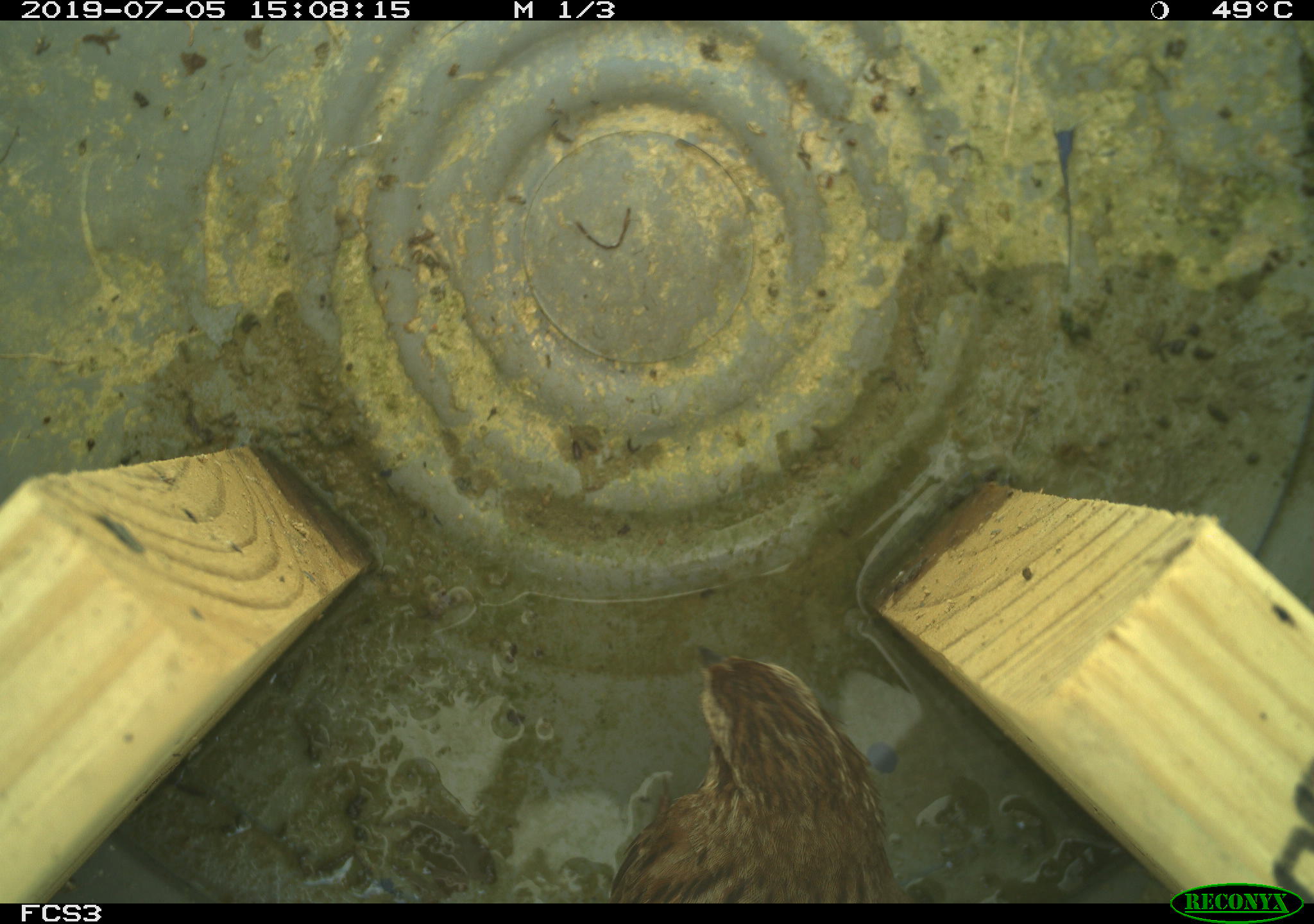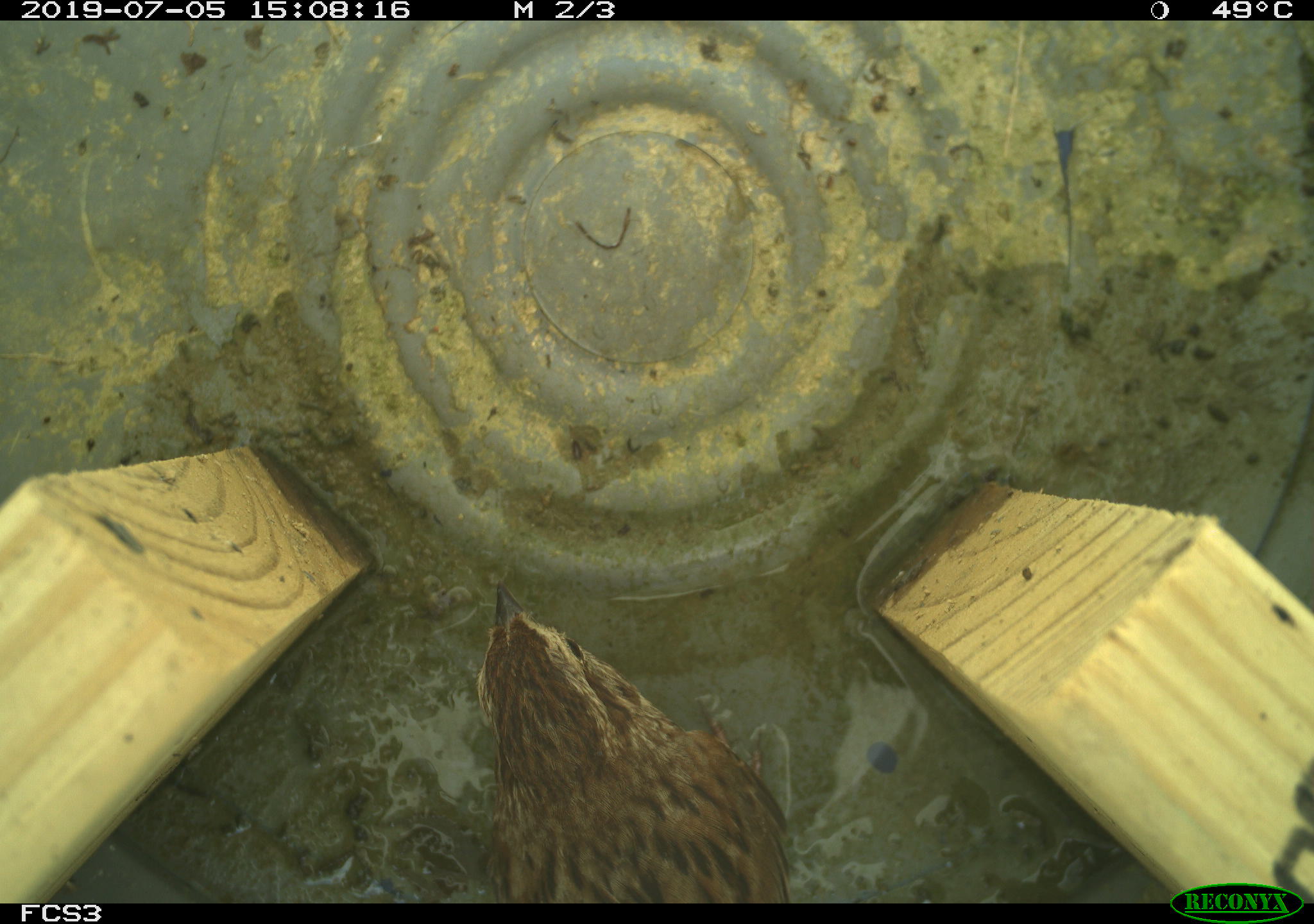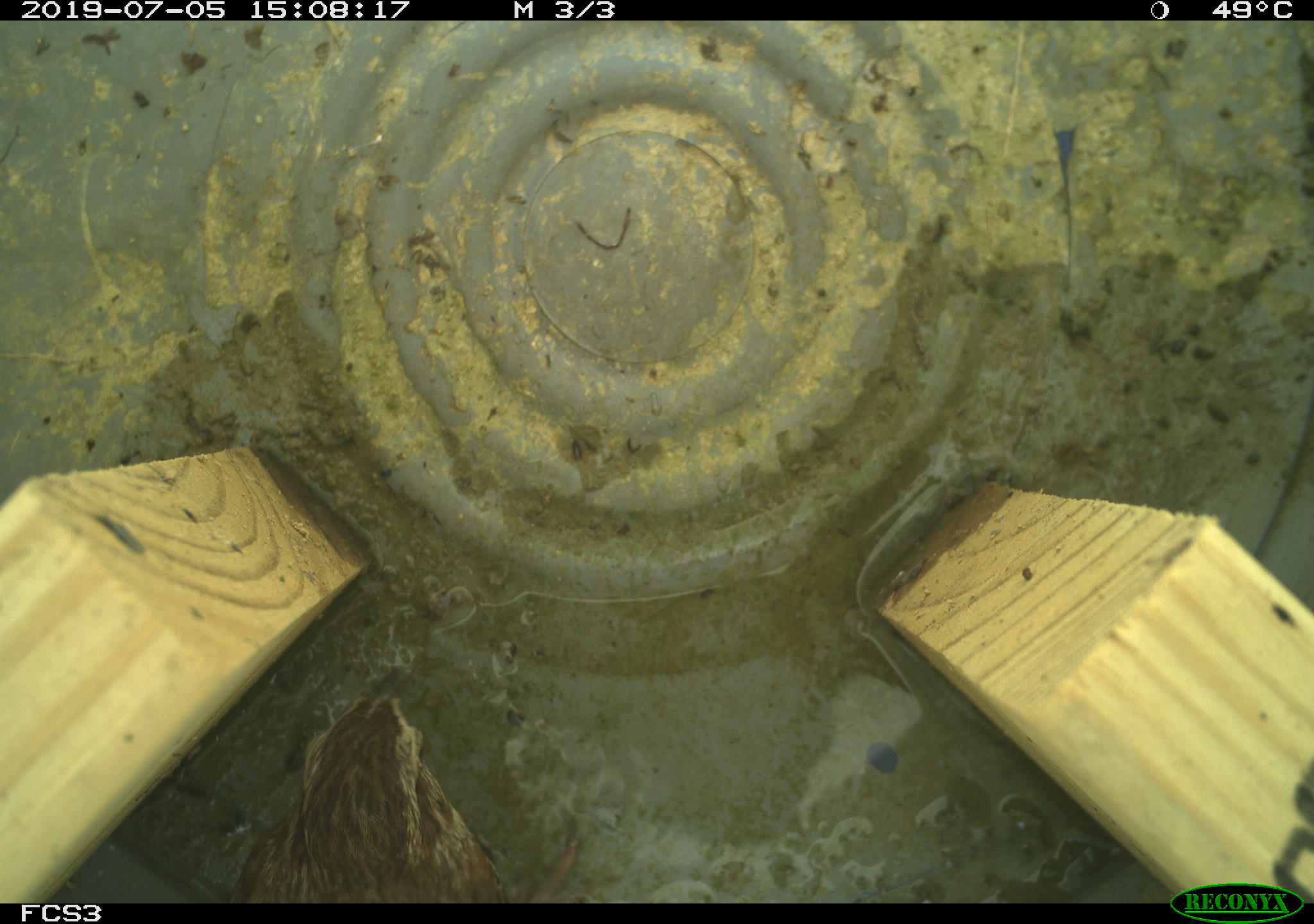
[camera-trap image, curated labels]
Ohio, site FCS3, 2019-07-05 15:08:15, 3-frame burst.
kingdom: Animalia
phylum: Chordata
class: Aves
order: Passeriformes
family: Passerellidae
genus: Melospiza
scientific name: Melospiza melodia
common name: song sparrow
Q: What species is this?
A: Song sparrow (Melospiza melodia).